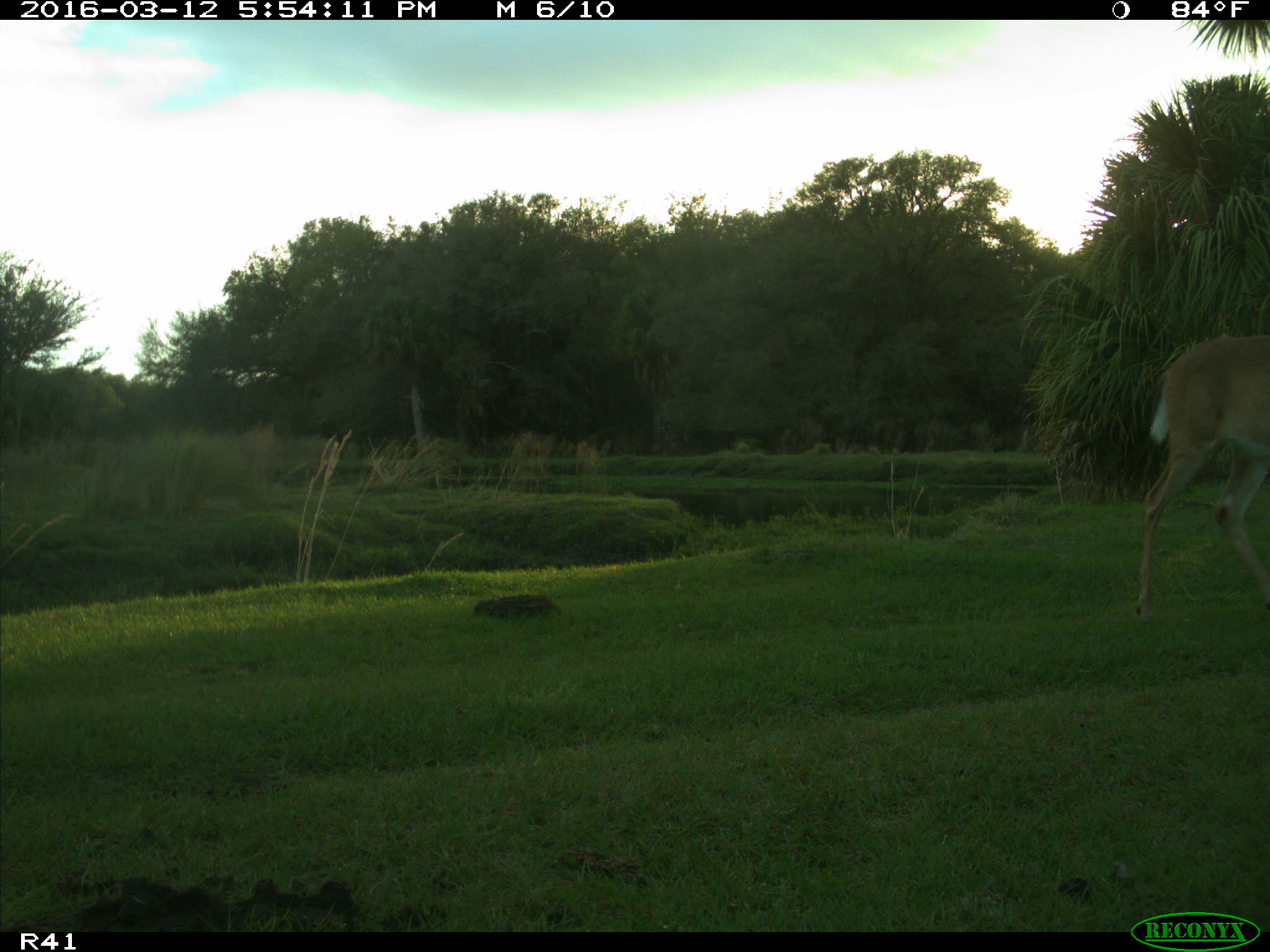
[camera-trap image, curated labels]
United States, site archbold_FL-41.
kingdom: Animalia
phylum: Chordata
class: Mammalia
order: Artiodactyla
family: Cervidae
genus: Odocoileus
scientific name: Odocoileus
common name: deer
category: unidentified deer